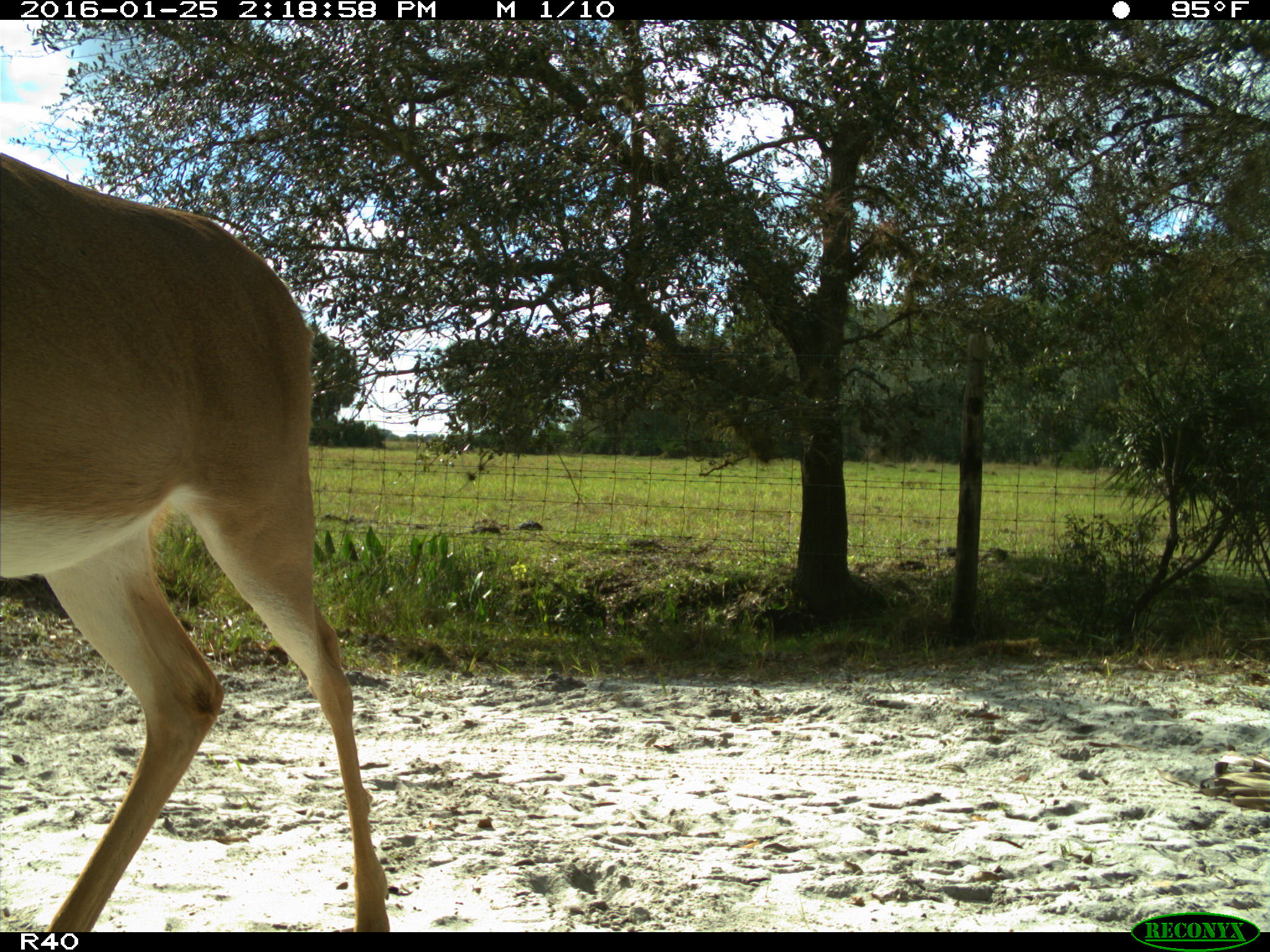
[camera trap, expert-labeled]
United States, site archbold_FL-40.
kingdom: Animalia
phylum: Chordata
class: Mammalia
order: Artiodactyla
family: Cervidae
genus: Odocoileus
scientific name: Odocoileus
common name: deer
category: unidentified deer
Unidentified deer (deer) (Odocoileus).